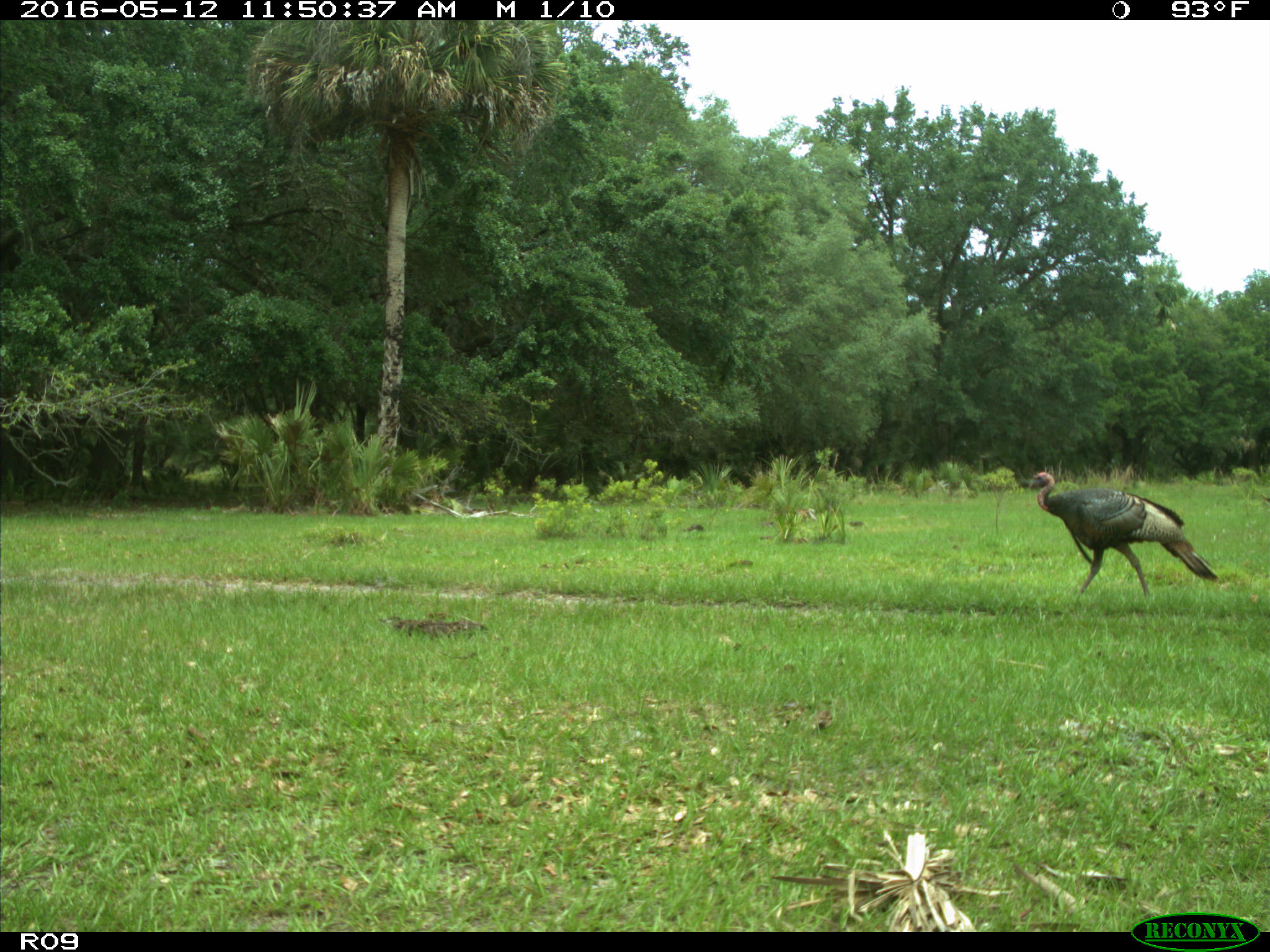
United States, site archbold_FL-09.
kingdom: Animalia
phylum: Chordata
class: Aves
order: Galliformes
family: Phasianidae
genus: Meleagris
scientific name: Meleagris gallopavo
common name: wild turkey